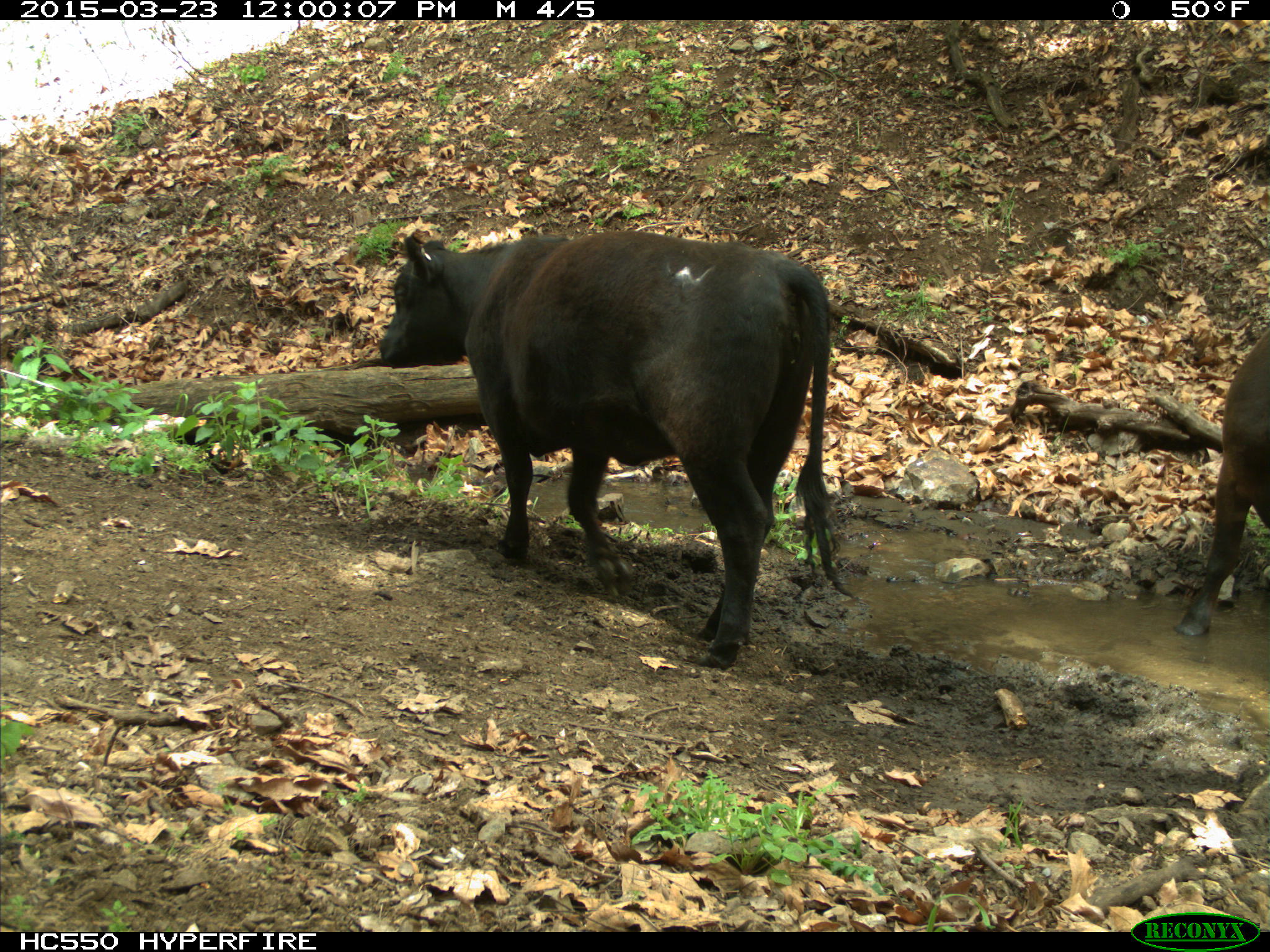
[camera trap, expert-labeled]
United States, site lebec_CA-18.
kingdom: Animalia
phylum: Chordata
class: Mammalia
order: Artiodactyla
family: Bovidae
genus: Bos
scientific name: Bos taurus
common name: domestic cow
Bos taurus (domestic cow).